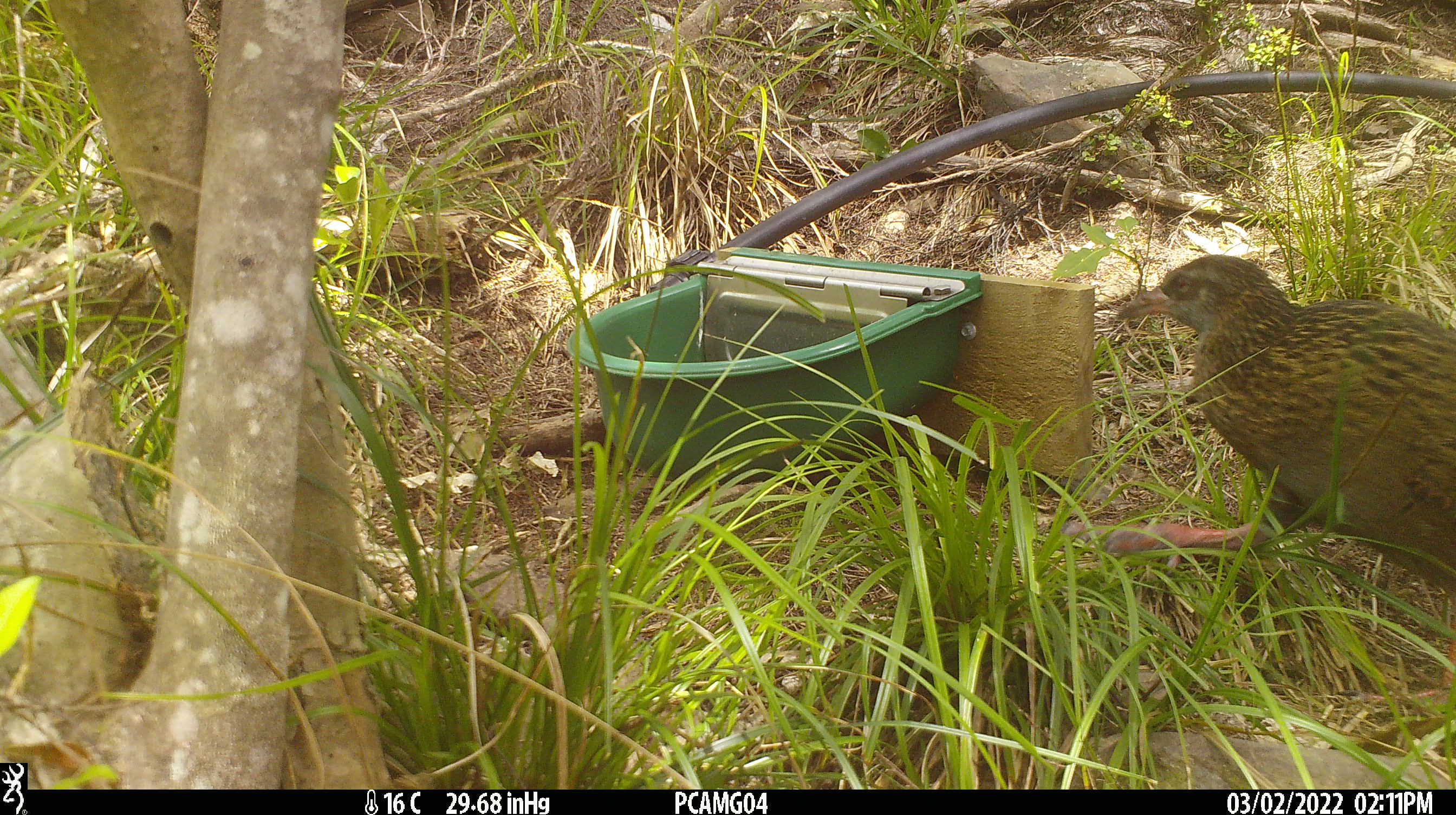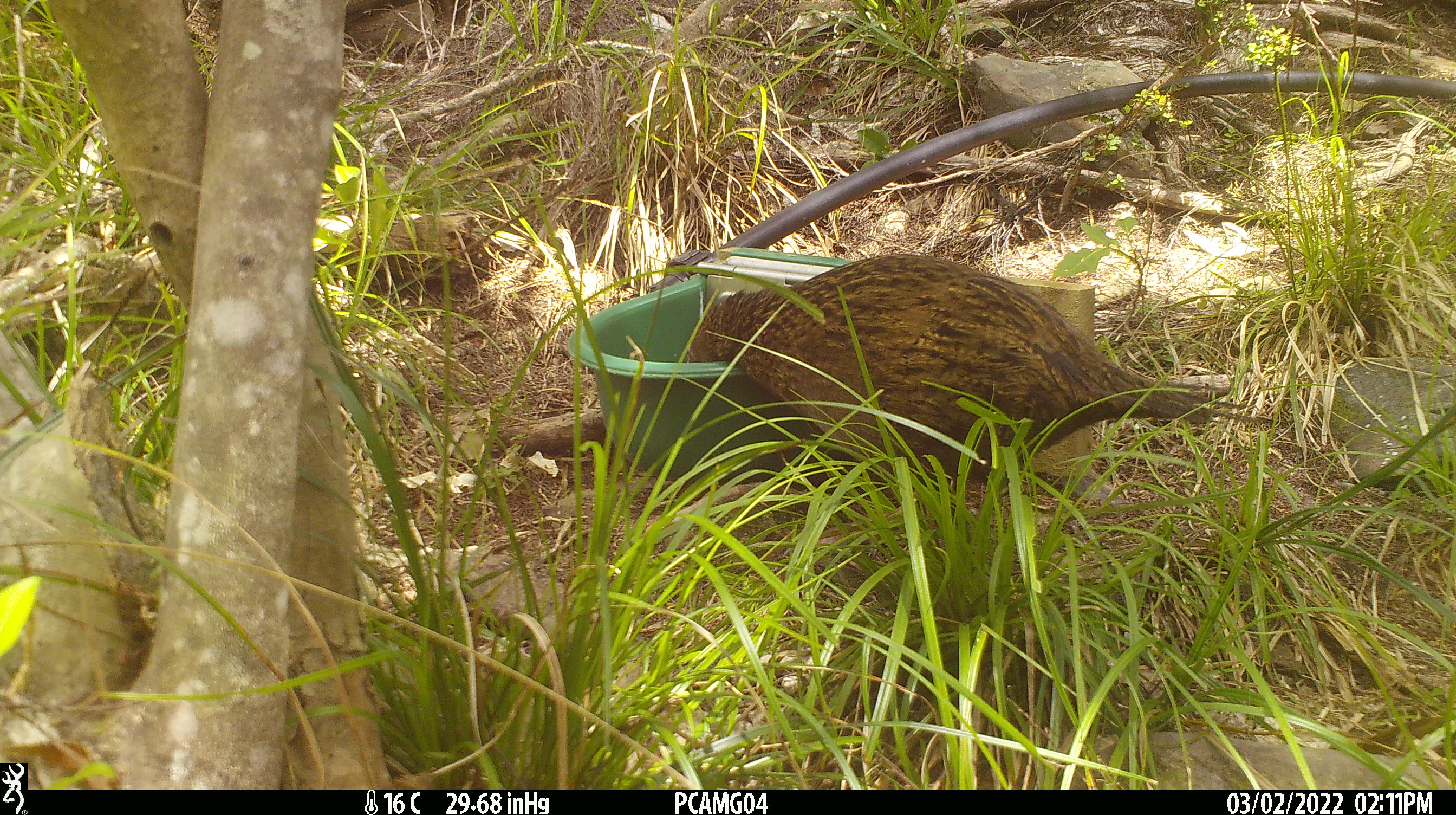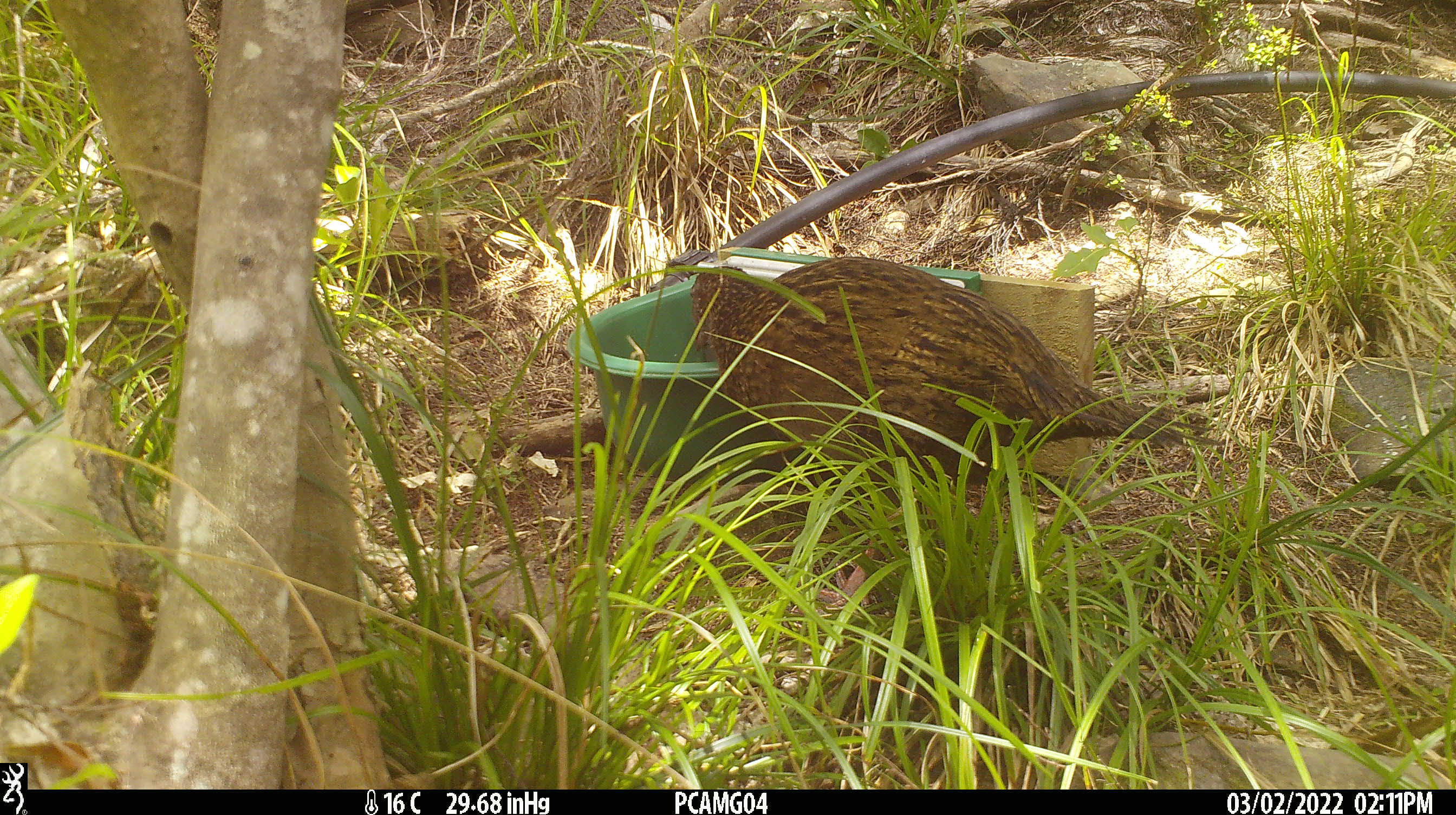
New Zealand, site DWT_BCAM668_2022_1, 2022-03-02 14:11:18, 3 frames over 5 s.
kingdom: Animalia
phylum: Chordata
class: Aves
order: Gruiformes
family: Rallidae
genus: Gallirallus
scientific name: Gallirallus australis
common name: weka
Weka (Gallirallus australis).